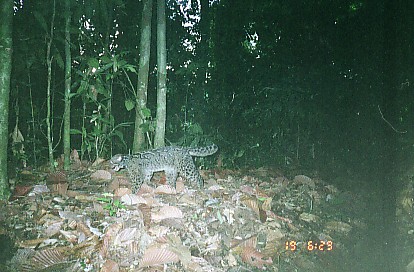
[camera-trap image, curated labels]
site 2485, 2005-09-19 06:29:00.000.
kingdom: Animalia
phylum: Chordata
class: Mammalia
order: Carnivora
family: Felidae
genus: Pardofelis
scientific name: Pardofelis marmorata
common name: marbled cat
Pardofelis marmorata (marbled cat), count 1.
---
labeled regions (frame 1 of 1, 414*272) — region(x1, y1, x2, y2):
pardofelis marmorata: region(107, 144, 219, 194)